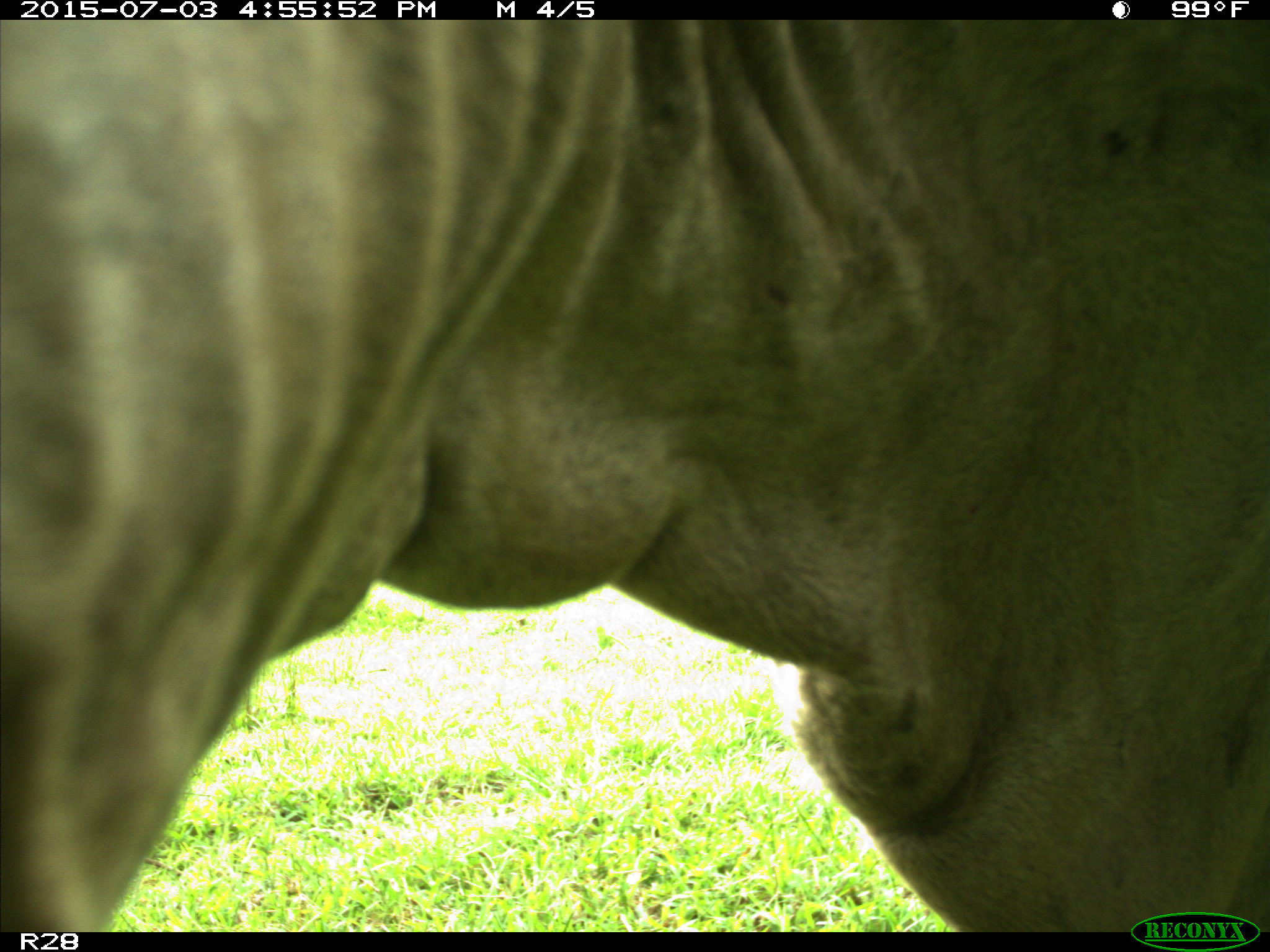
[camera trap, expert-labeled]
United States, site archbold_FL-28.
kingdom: Animalia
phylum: Chordata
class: Mammalia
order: Artiodactyla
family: Bovidae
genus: Bos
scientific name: Bos taurus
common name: domestic cow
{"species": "Bos taurus (domestic cow)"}